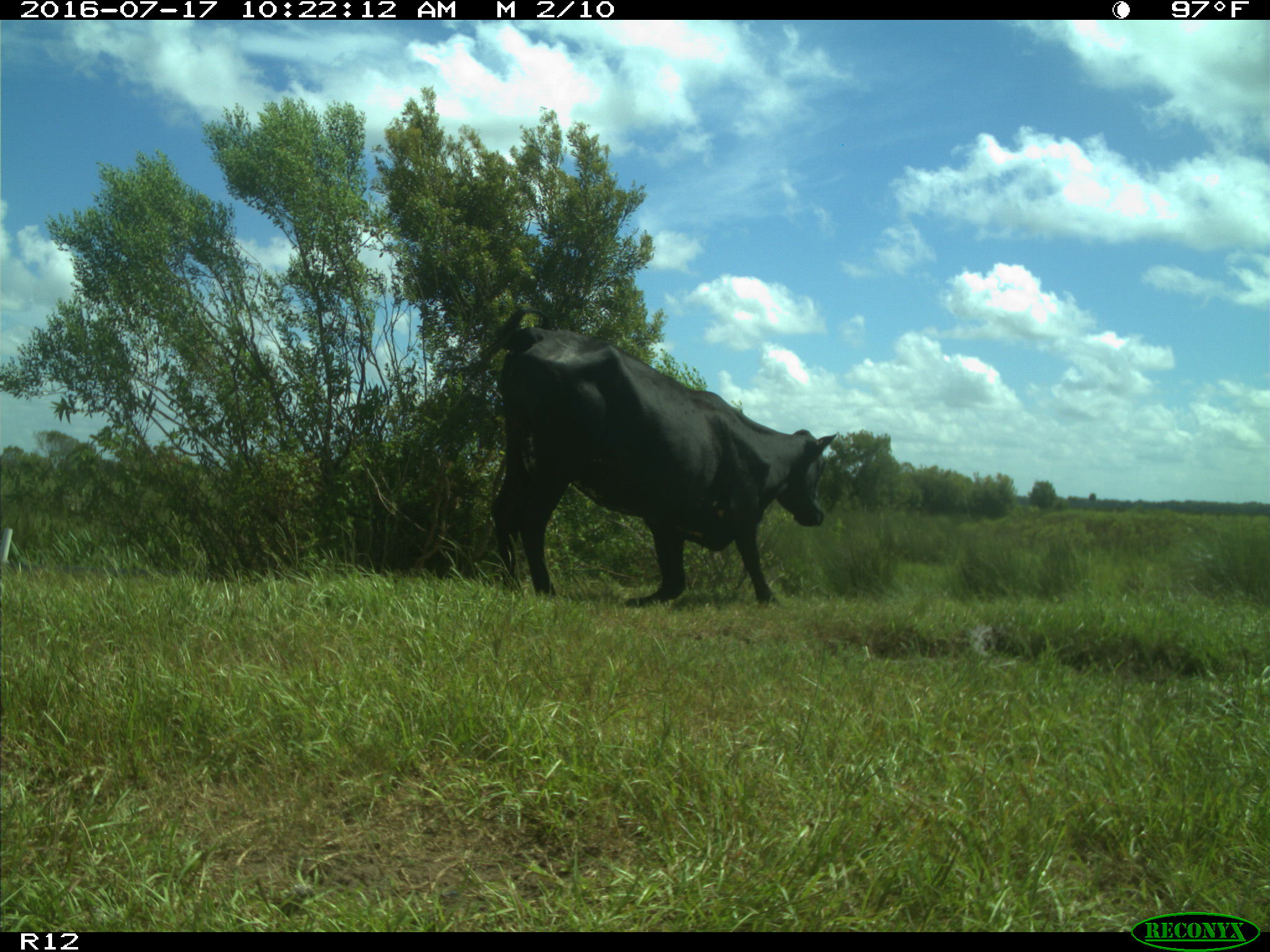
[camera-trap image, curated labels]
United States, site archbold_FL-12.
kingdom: Animalia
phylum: Chordata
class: Mammalia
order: Artiodactyla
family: Bovidae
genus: Bos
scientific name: Bos taurus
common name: domestic cow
Bos taurus (domestic cow).